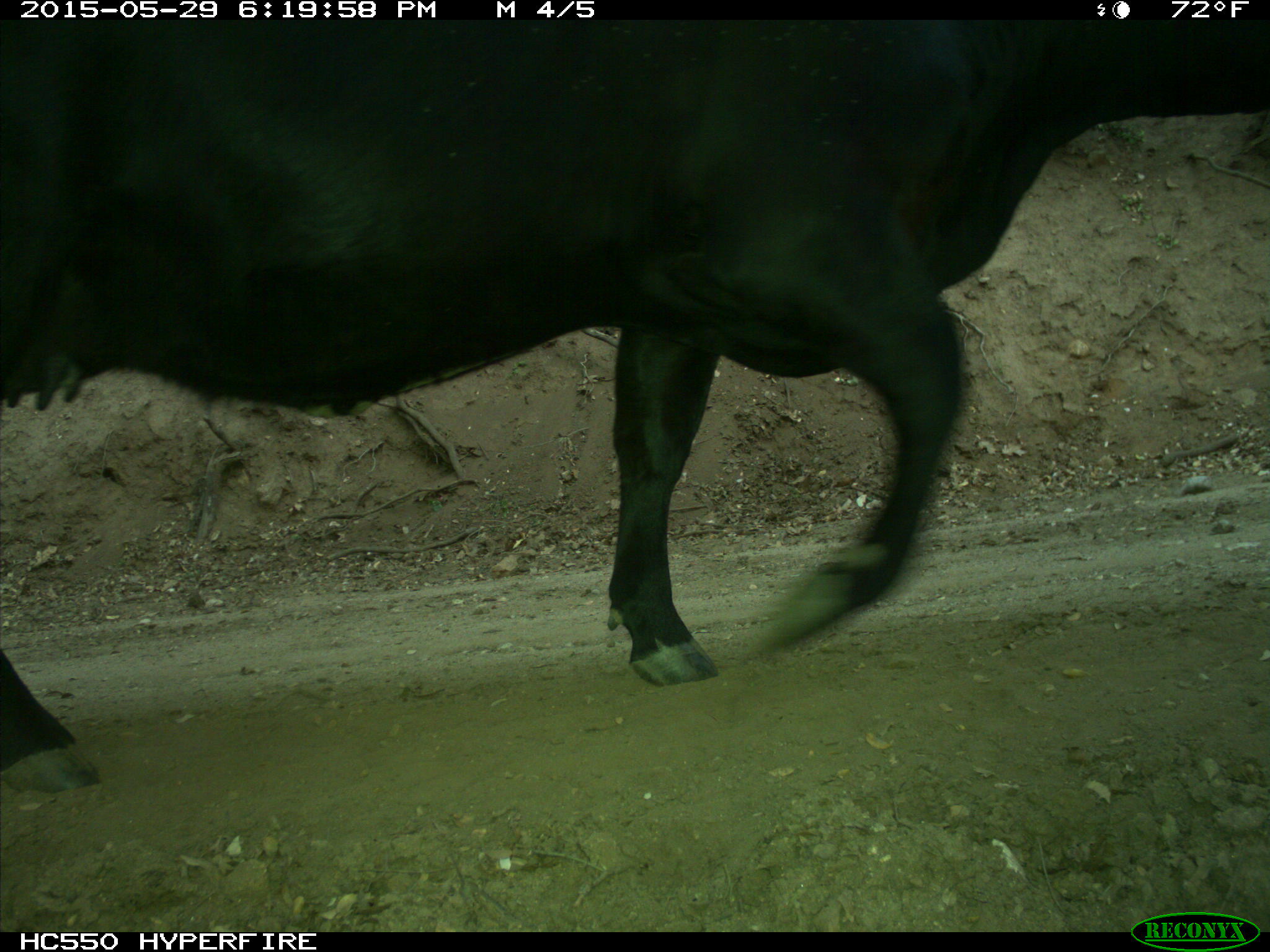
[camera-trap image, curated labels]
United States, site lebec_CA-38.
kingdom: Animalia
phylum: Chordata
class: Mammalia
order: Artiodactyla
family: Bovidae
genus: Bos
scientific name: Bos taurus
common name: domestic cow